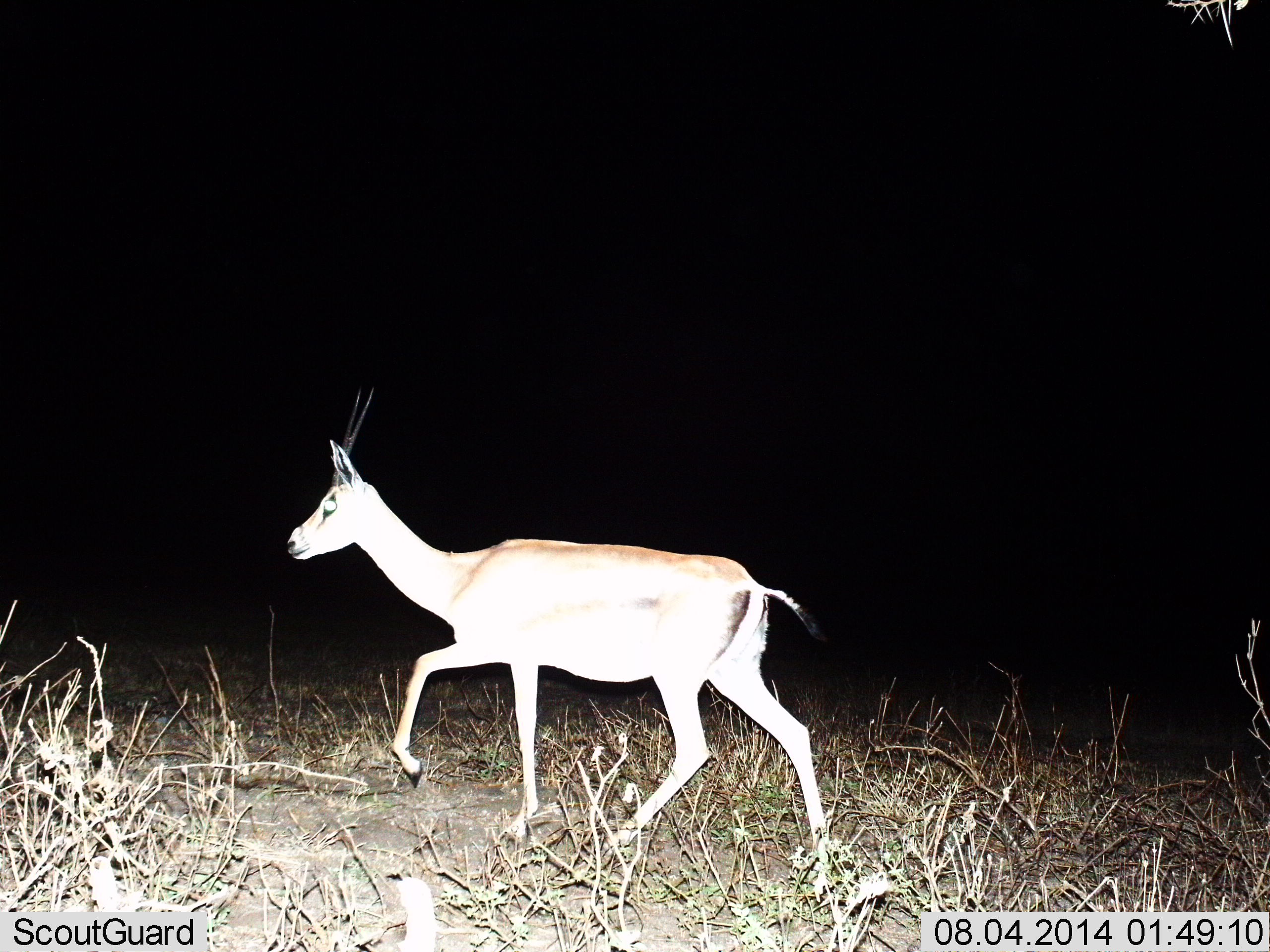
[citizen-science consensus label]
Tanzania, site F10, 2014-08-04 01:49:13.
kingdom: Animalia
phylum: Chordata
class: Mammalia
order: Artiodactyla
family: Bovidae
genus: Nanger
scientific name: Nanger granti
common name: grant's gazelle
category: gazellegrants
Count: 1.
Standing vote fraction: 0%.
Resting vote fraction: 0%.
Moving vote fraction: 100%.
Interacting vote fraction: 0%.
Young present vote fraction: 0%.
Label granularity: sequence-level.